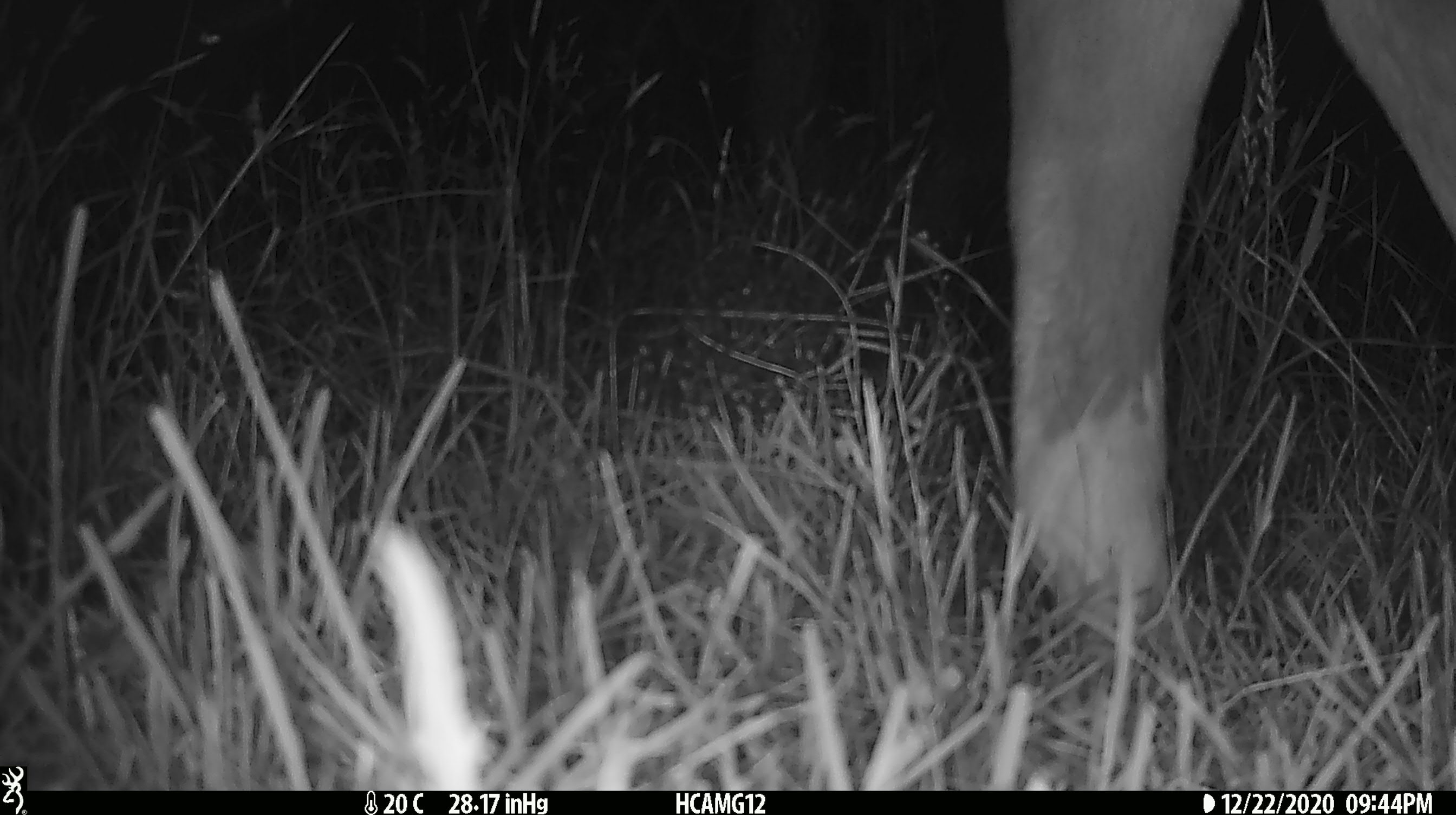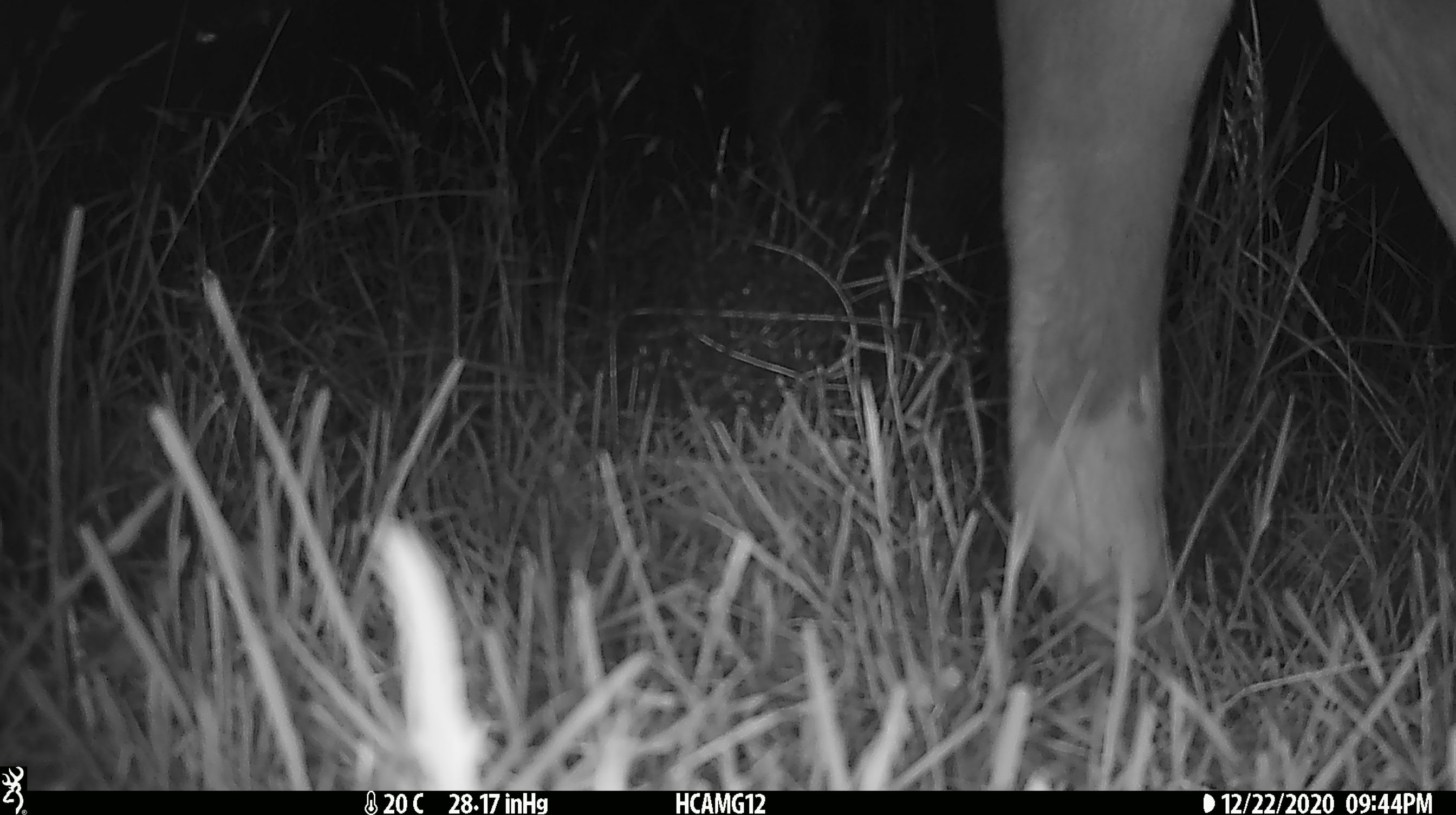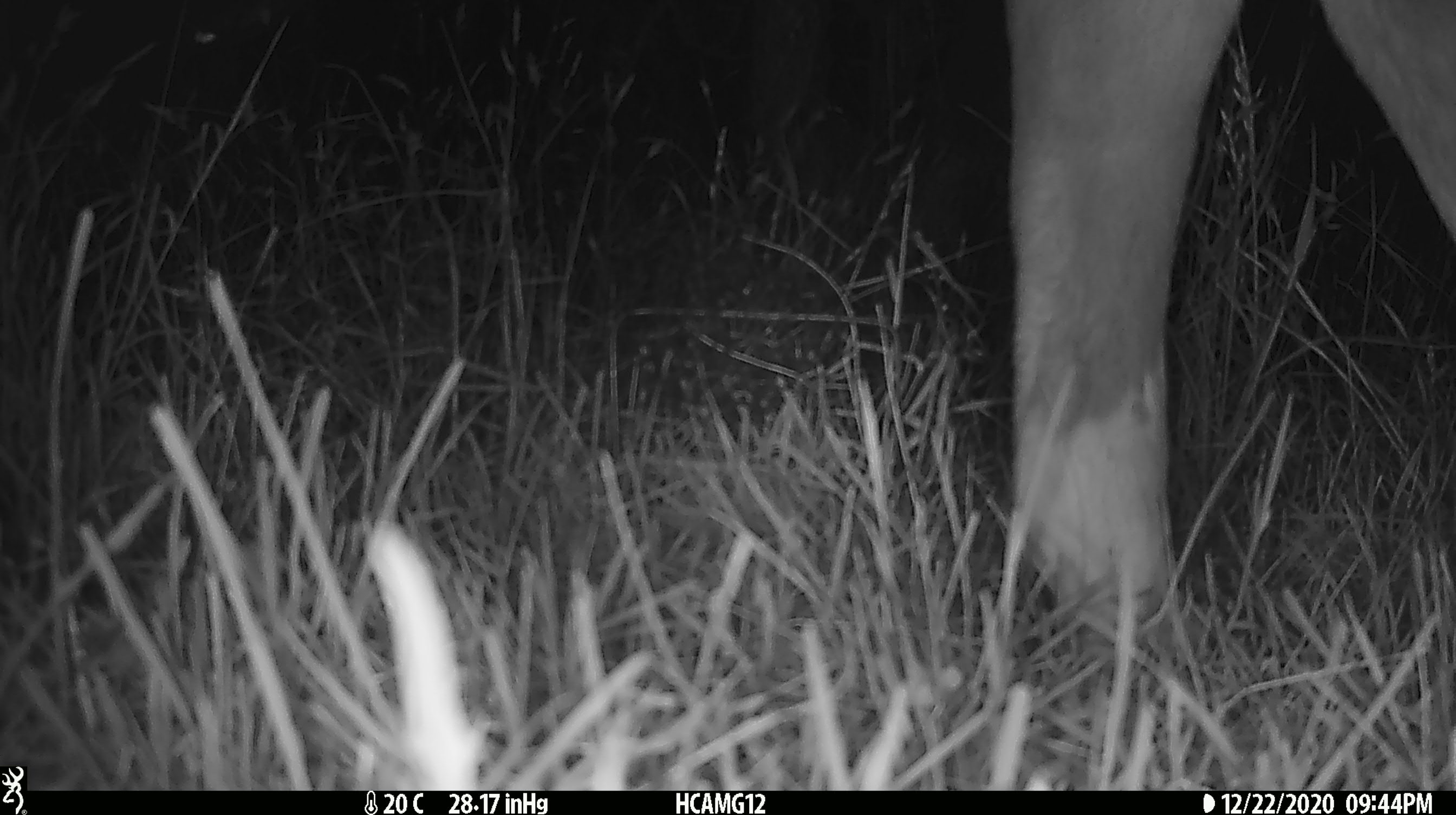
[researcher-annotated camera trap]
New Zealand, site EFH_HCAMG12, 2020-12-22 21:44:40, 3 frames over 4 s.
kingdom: Animalia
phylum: Chordata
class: Mammalia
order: Artiodactyla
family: Bovidae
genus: Bos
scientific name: Bos taurus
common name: domestic cow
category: cow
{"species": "cow (domestic cow) (Bos taurus)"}